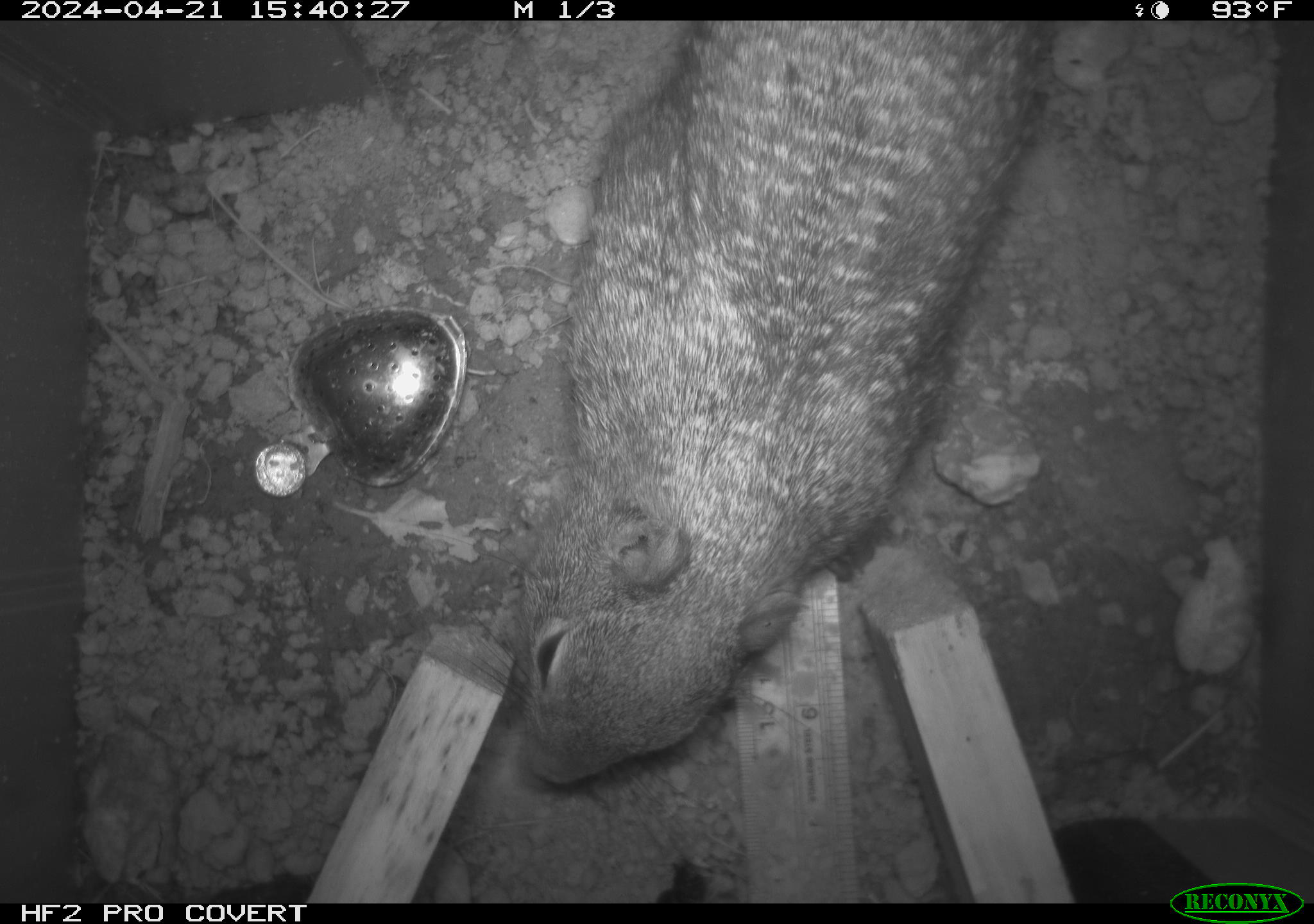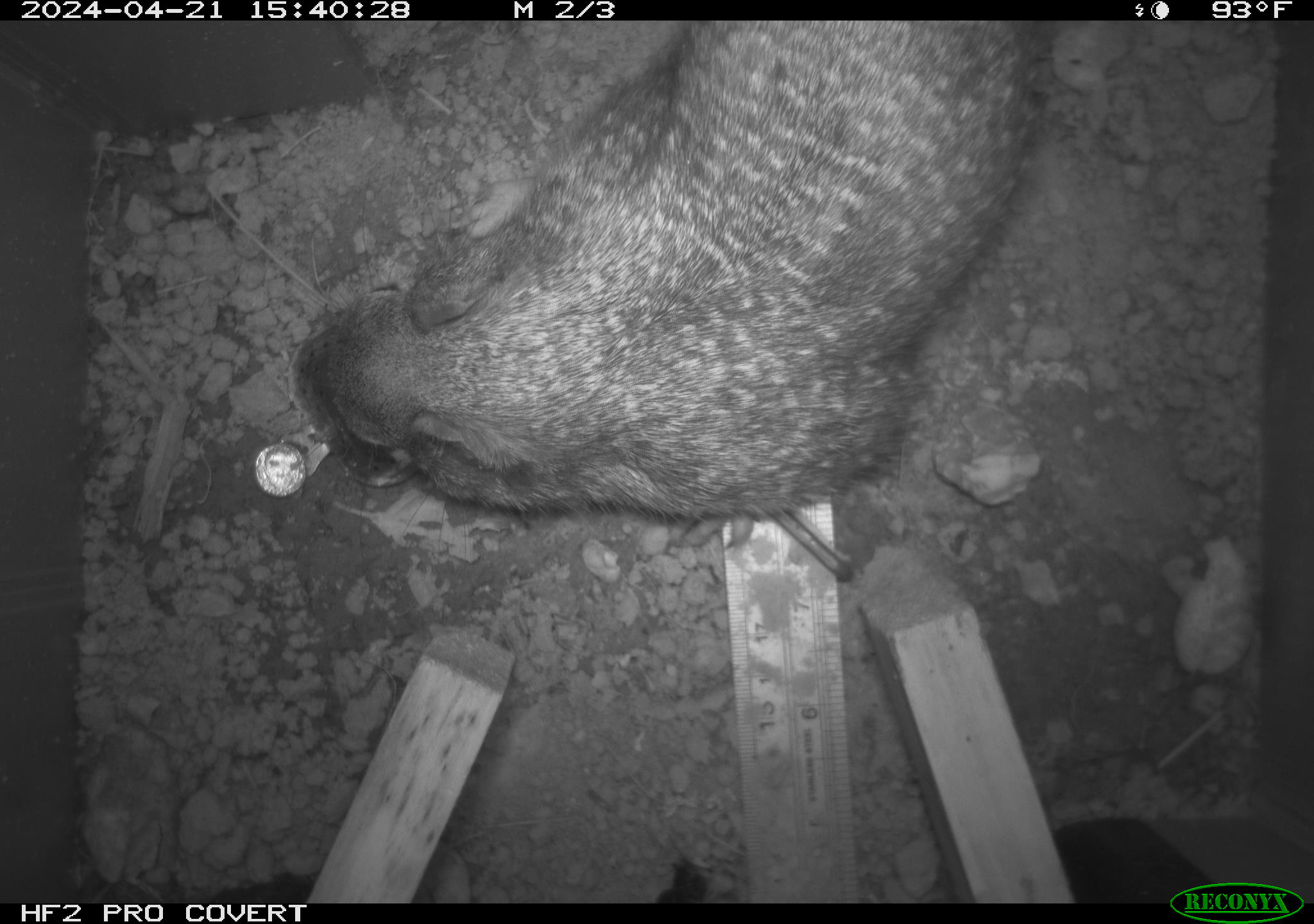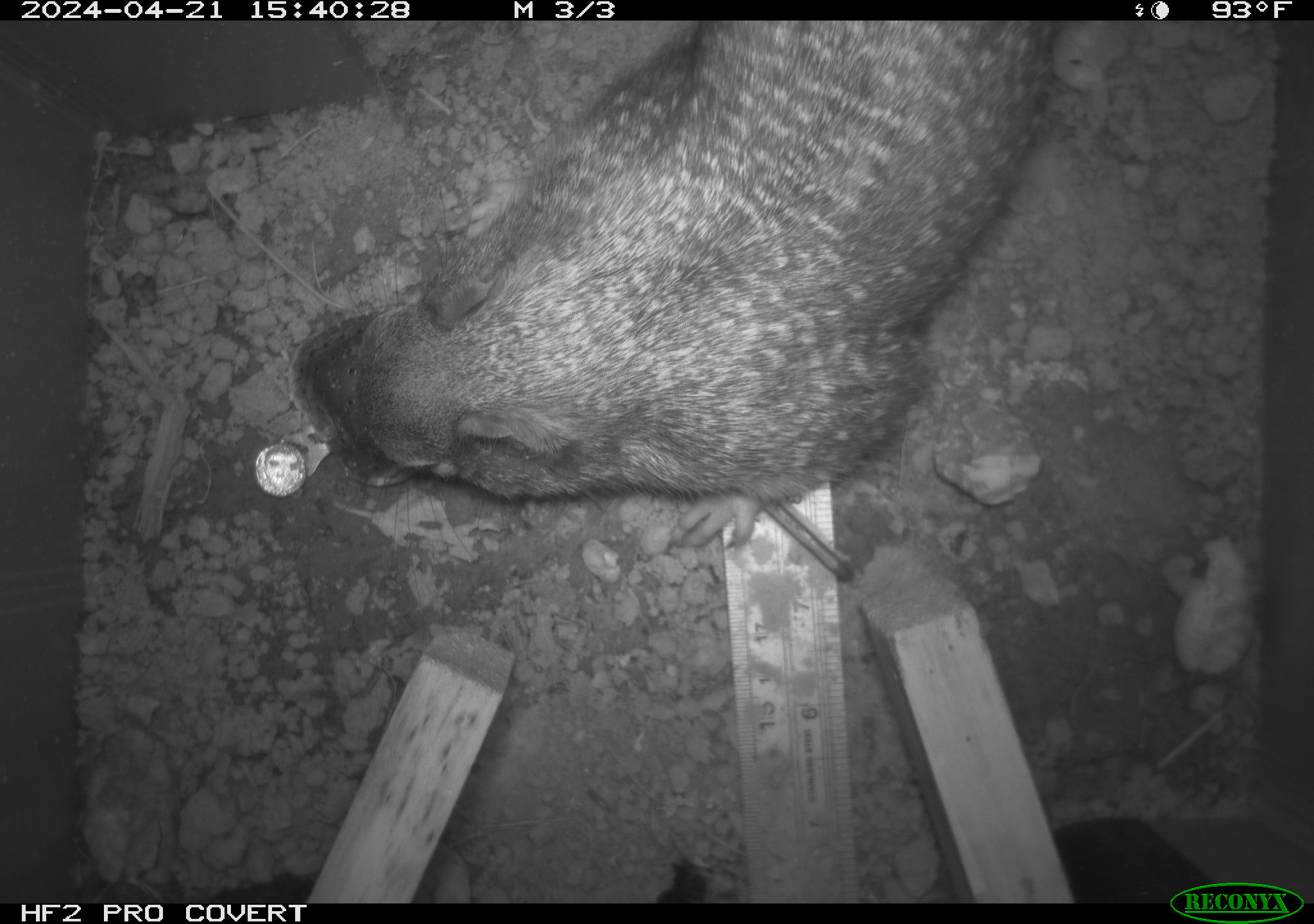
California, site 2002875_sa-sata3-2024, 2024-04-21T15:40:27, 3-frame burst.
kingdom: Animalia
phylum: Chordata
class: Mammalia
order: Rodentia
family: Sciuridae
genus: Otospermophilus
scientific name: Otospermophilus beecheyi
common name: california ground squirrel